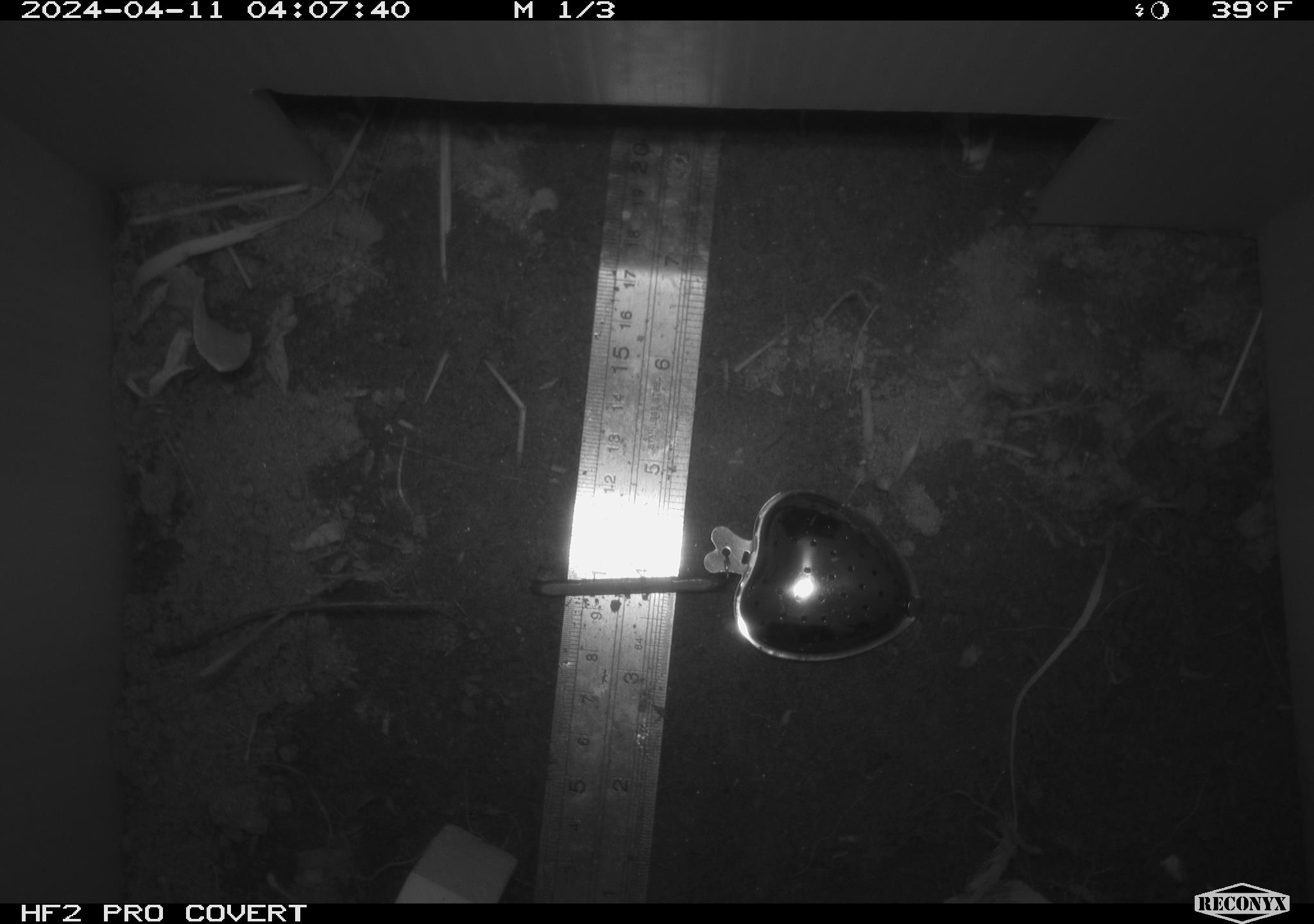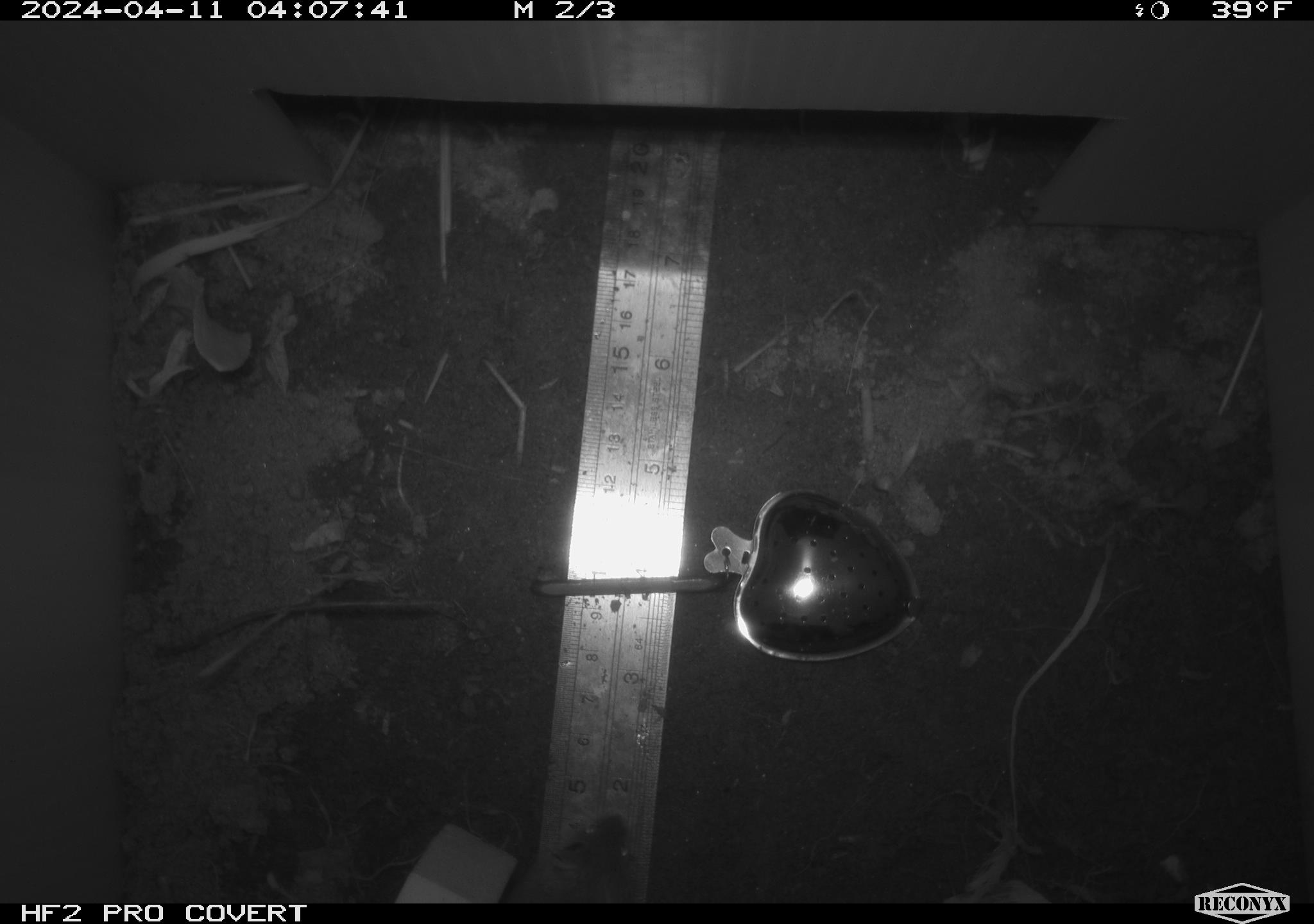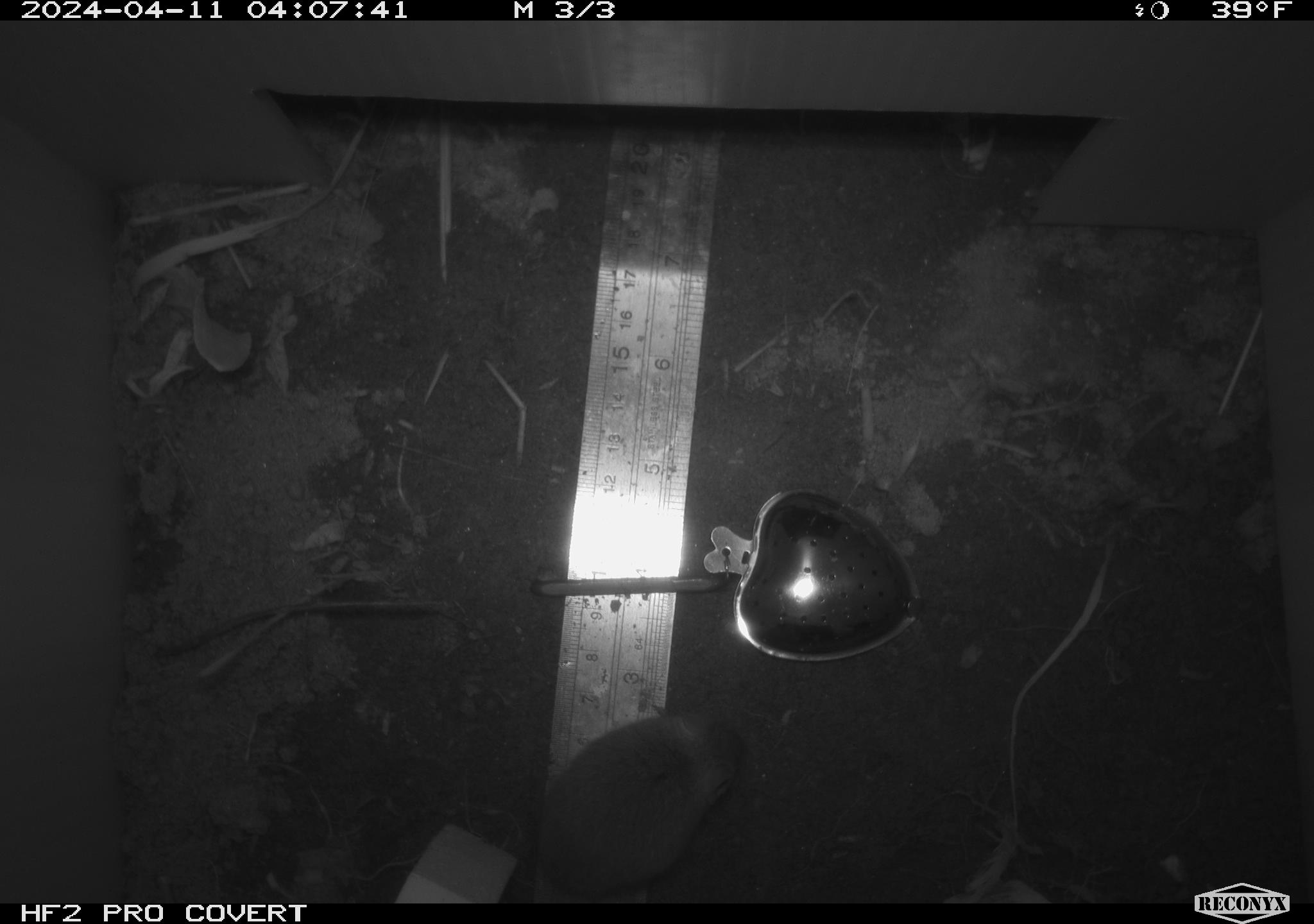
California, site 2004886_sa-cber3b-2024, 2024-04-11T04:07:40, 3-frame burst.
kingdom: Animalia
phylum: Chordata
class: Mammalia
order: Rodentia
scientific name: Rodentia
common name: mouse species